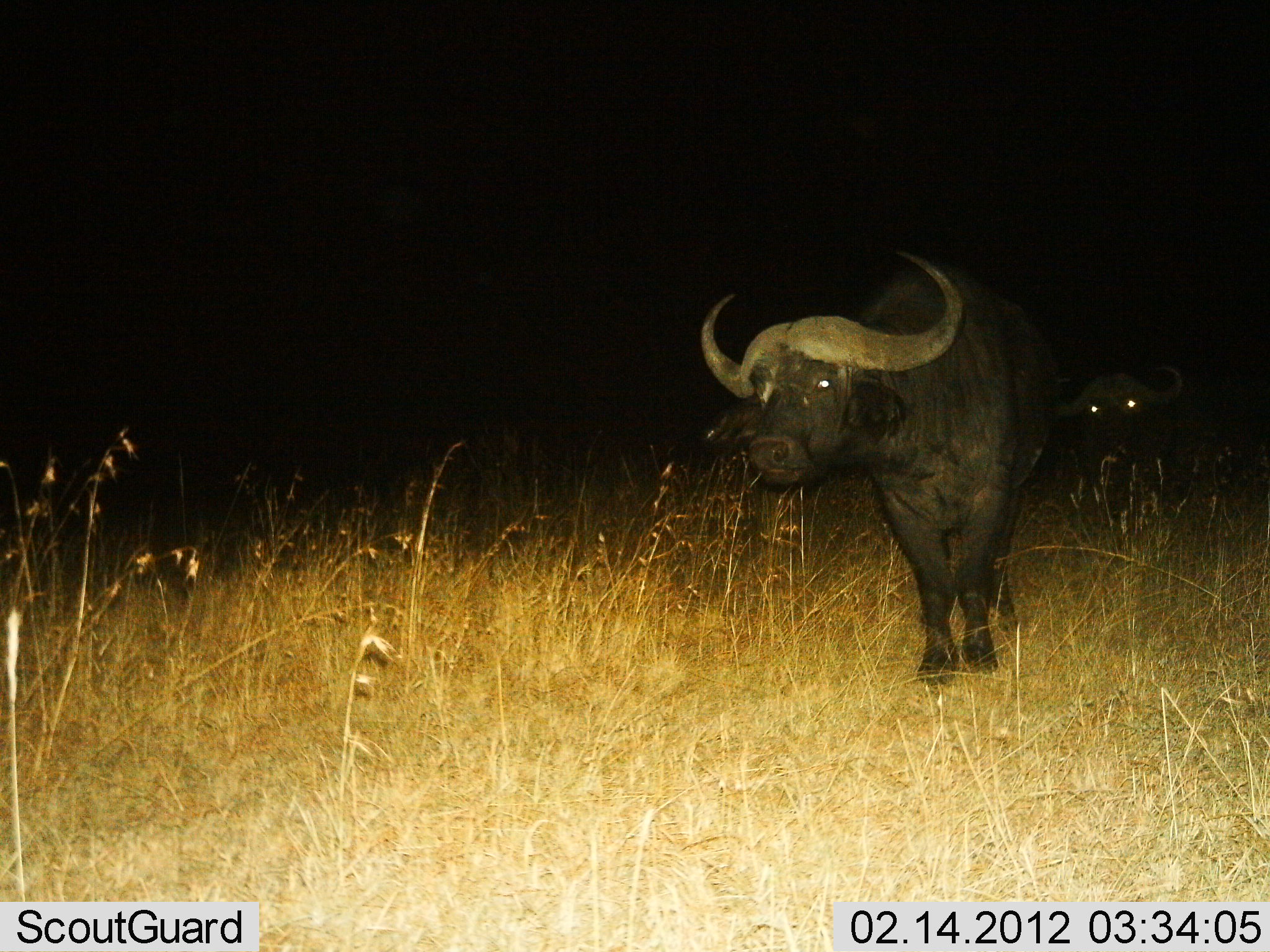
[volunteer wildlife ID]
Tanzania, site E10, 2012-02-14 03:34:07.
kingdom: Animalia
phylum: Chordata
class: Mammalia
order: Artiodactyla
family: Bovidae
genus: Syncerus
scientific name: Syncerus caffer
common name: cape buffalo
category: buffalo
Buffalo (cape buffalo) (Syncerus caffer), count 2. Behavior (volunteer vote fractions): standing 59%, resting 6%, moving 47%, interacting 0%. Young present (vote fraction): 0%. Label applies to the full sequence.